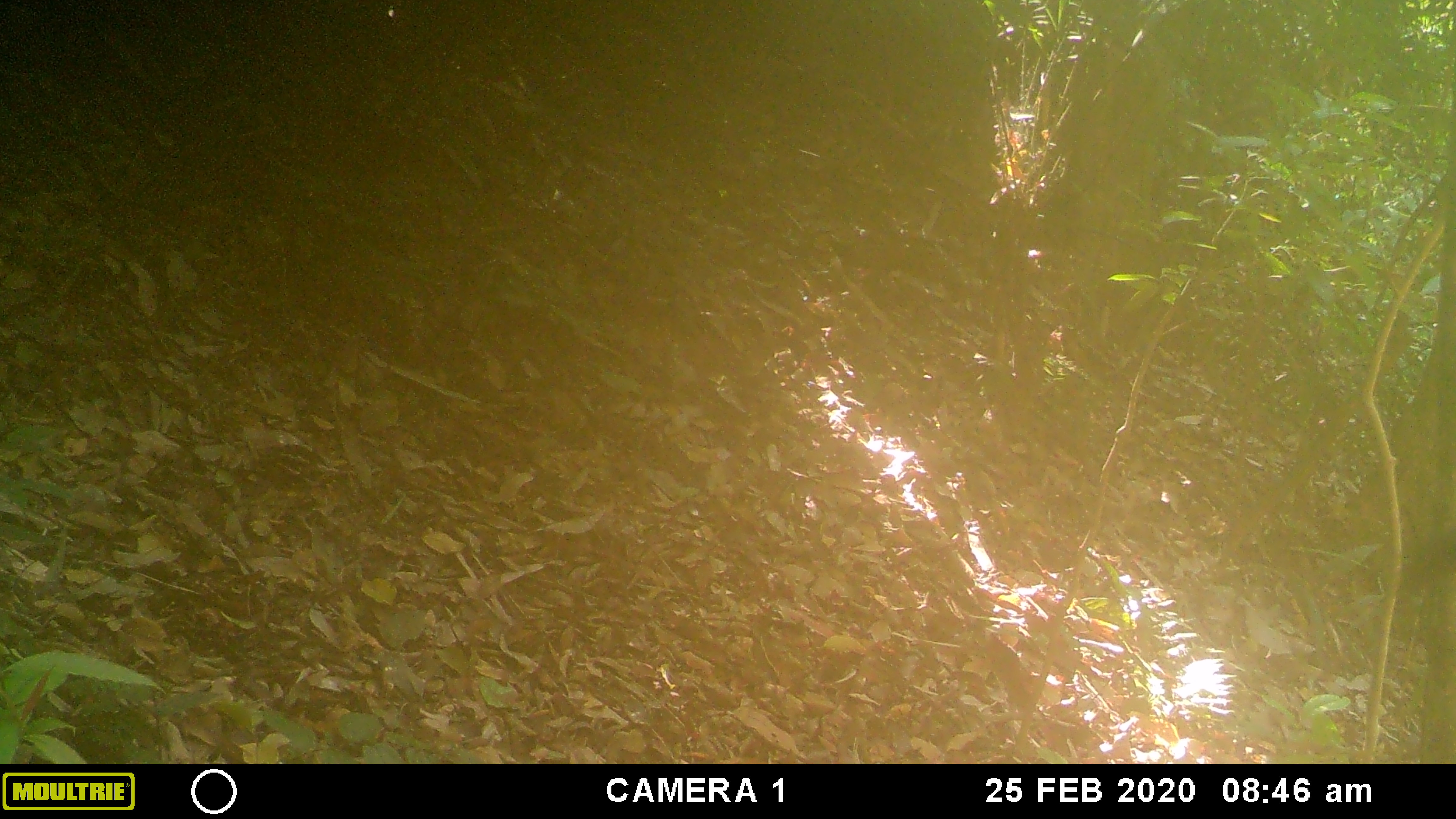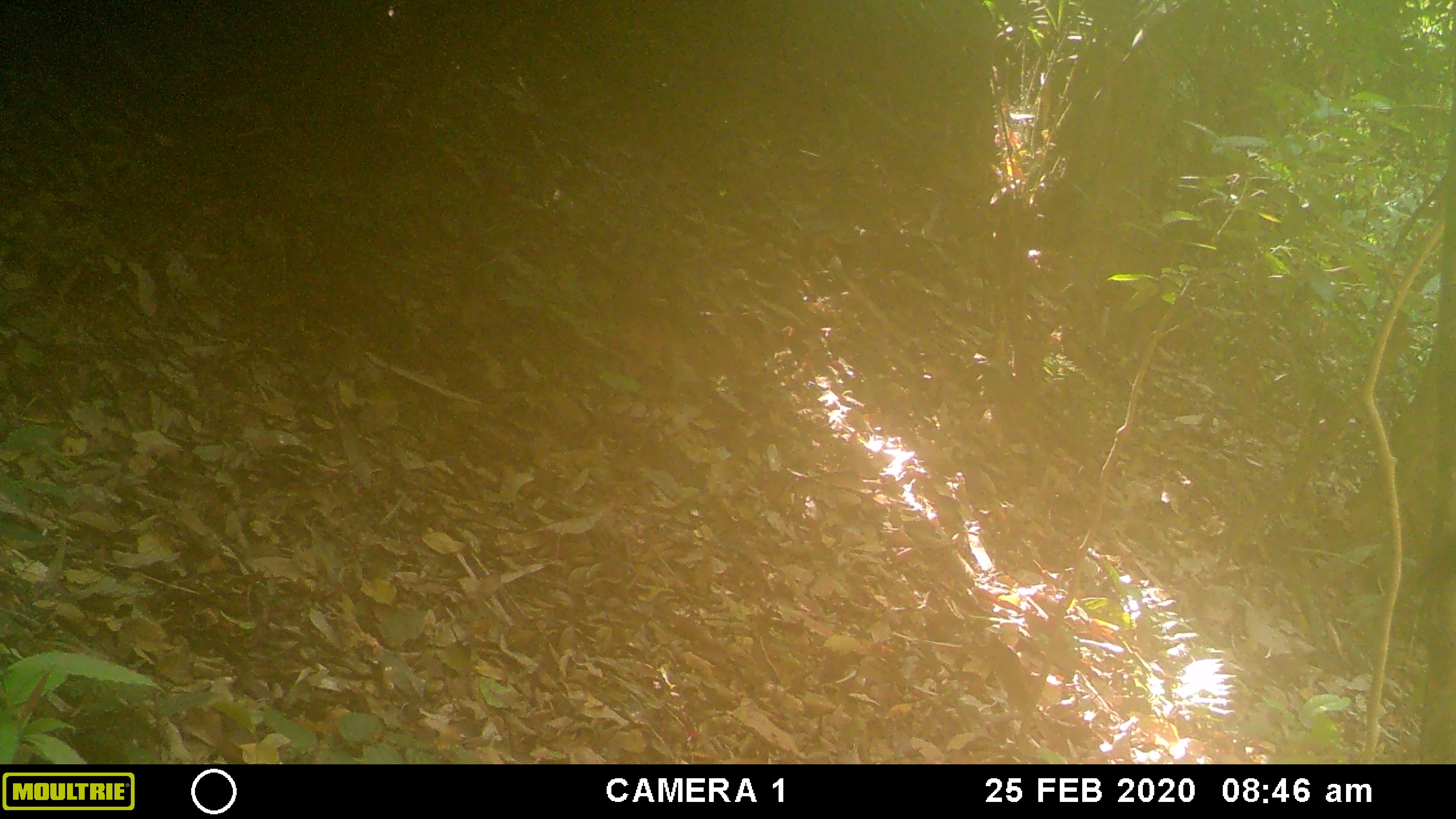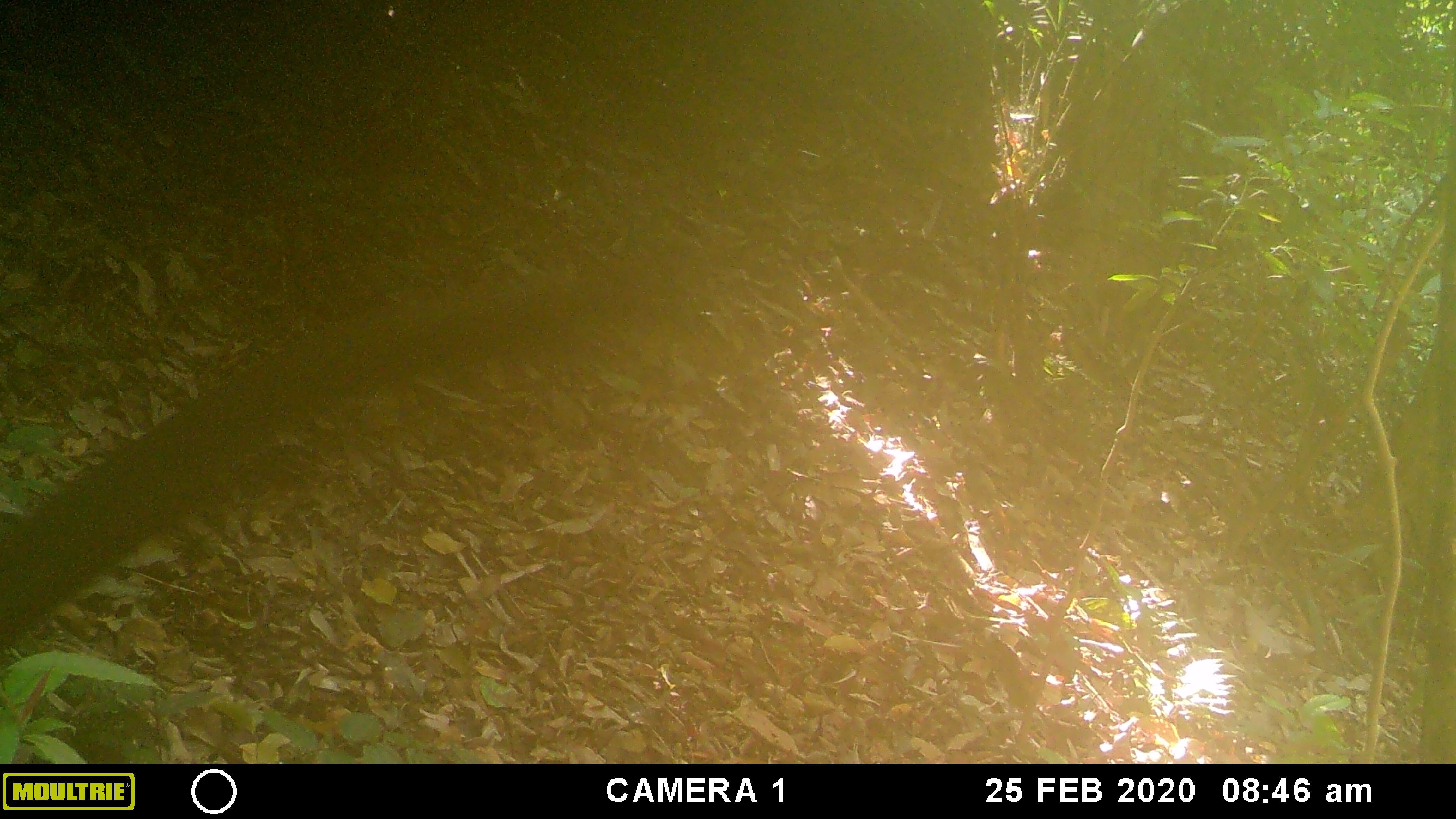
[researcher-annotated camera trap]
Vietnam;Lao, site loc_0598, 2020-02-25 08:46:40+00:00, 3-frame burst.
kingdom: Animalia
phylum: Chordata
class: Mammalia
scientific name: Mammalia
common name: mammal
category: unidentified small mammal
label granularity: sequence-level